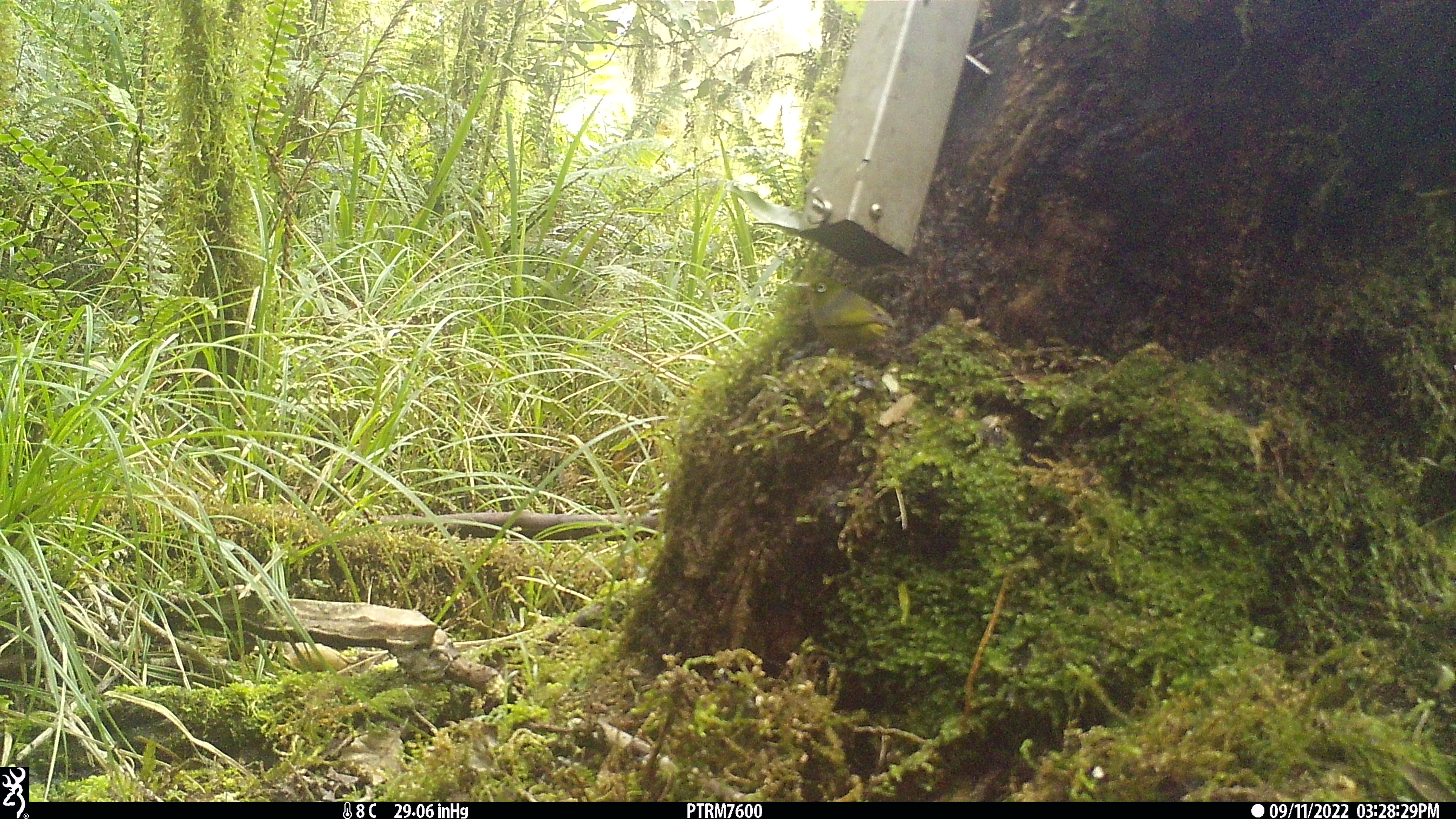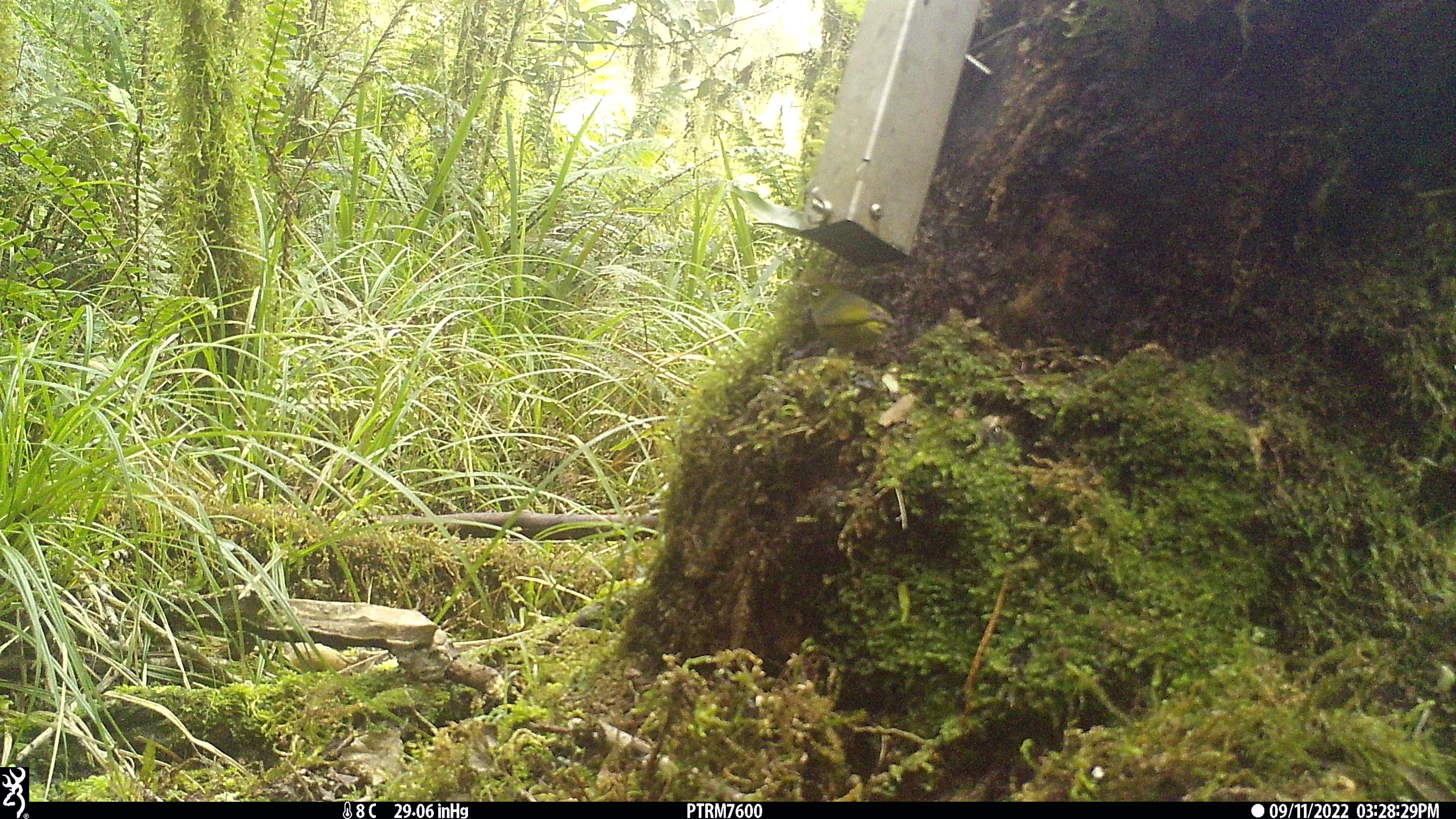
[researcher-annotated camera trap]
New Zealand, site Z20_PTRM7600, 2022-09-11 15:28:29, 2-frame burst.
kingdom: Animalia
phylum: Chordata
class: Aves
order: Passeriformes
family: Zosteropidae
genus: Zosterops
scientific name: Zosterops lateralis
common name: silvereye